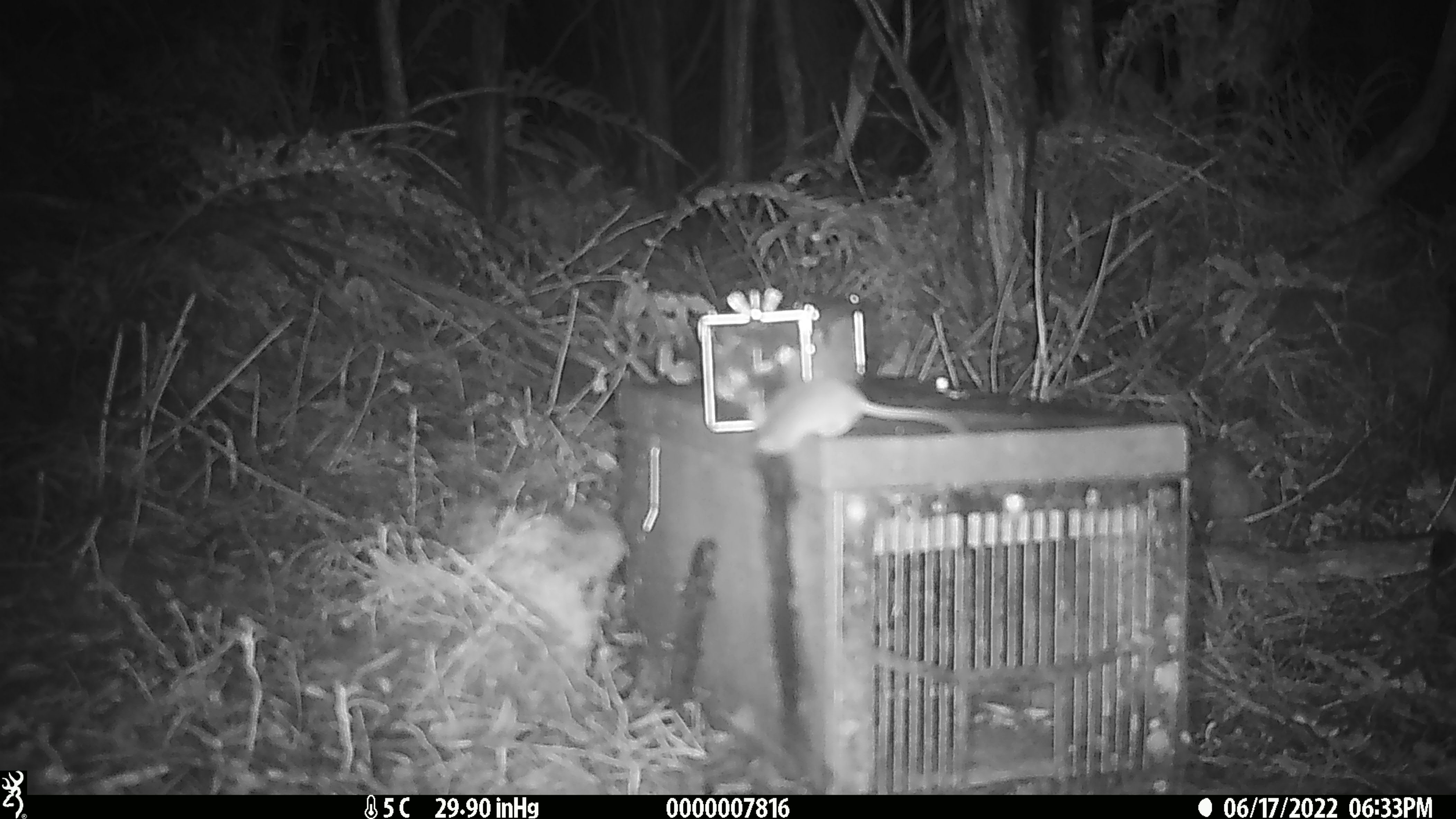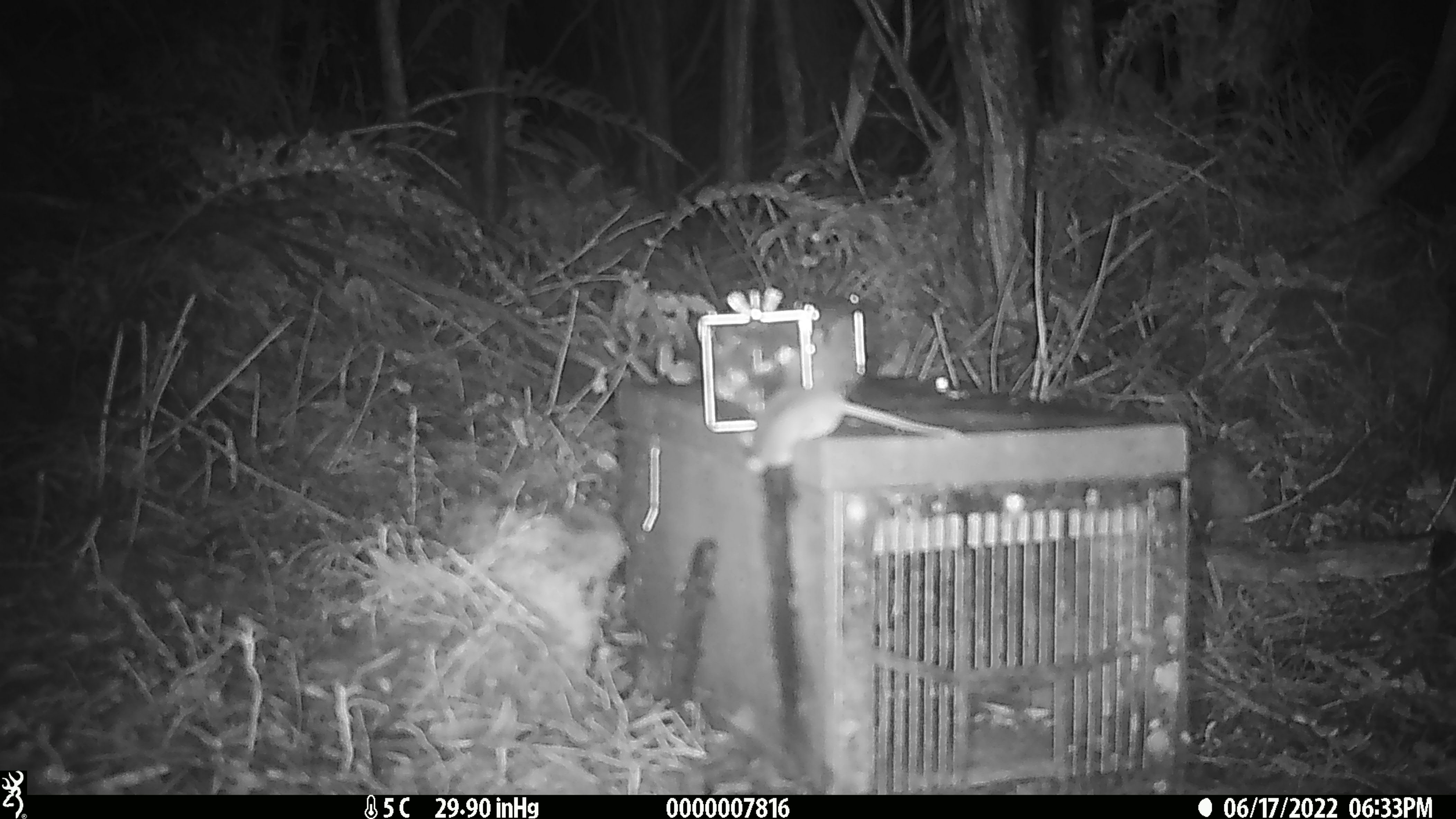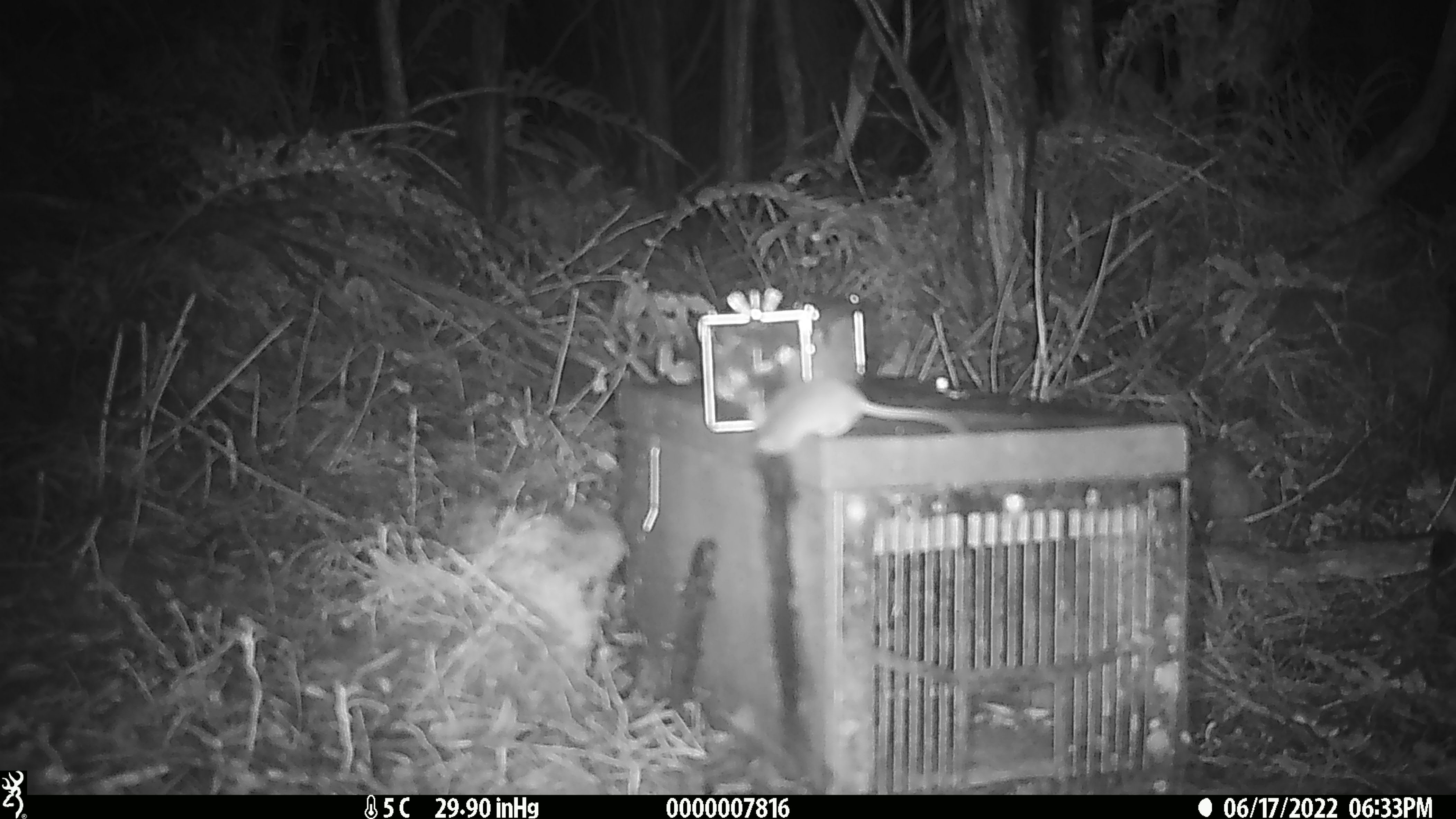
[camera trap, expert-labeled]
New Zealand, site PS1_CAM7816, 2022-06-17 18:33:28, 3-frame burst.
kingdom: Animalia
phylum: Chordata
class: Mammalia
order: Rodentia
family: Muridae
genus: Mus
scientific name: Mus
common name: mouse